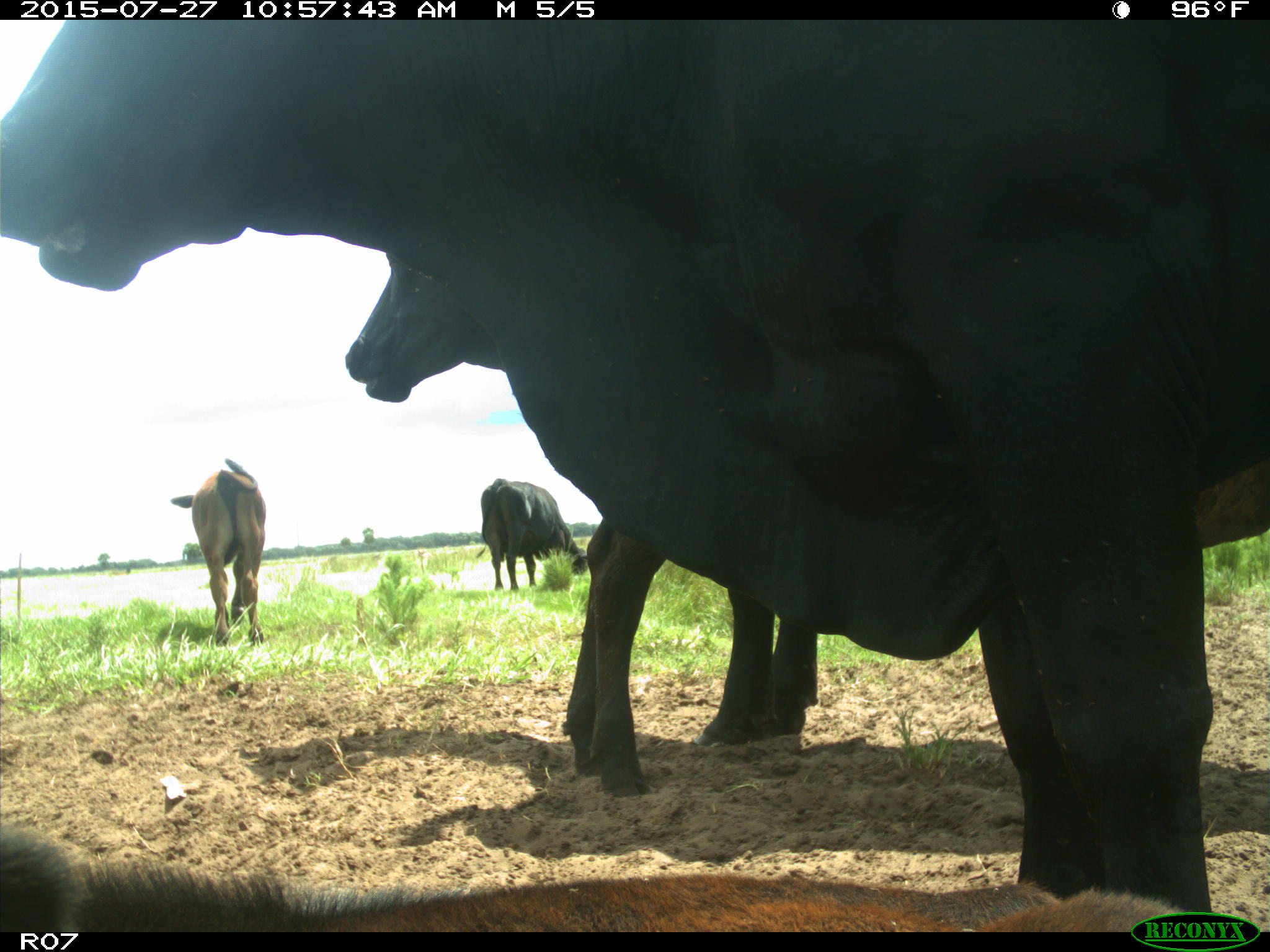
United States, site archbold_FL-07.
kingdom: Animalia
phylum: Chordata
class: Mammalia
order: Artiodactyla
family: Bovidae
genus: Bos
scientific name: Bos taurus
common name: domestic cow